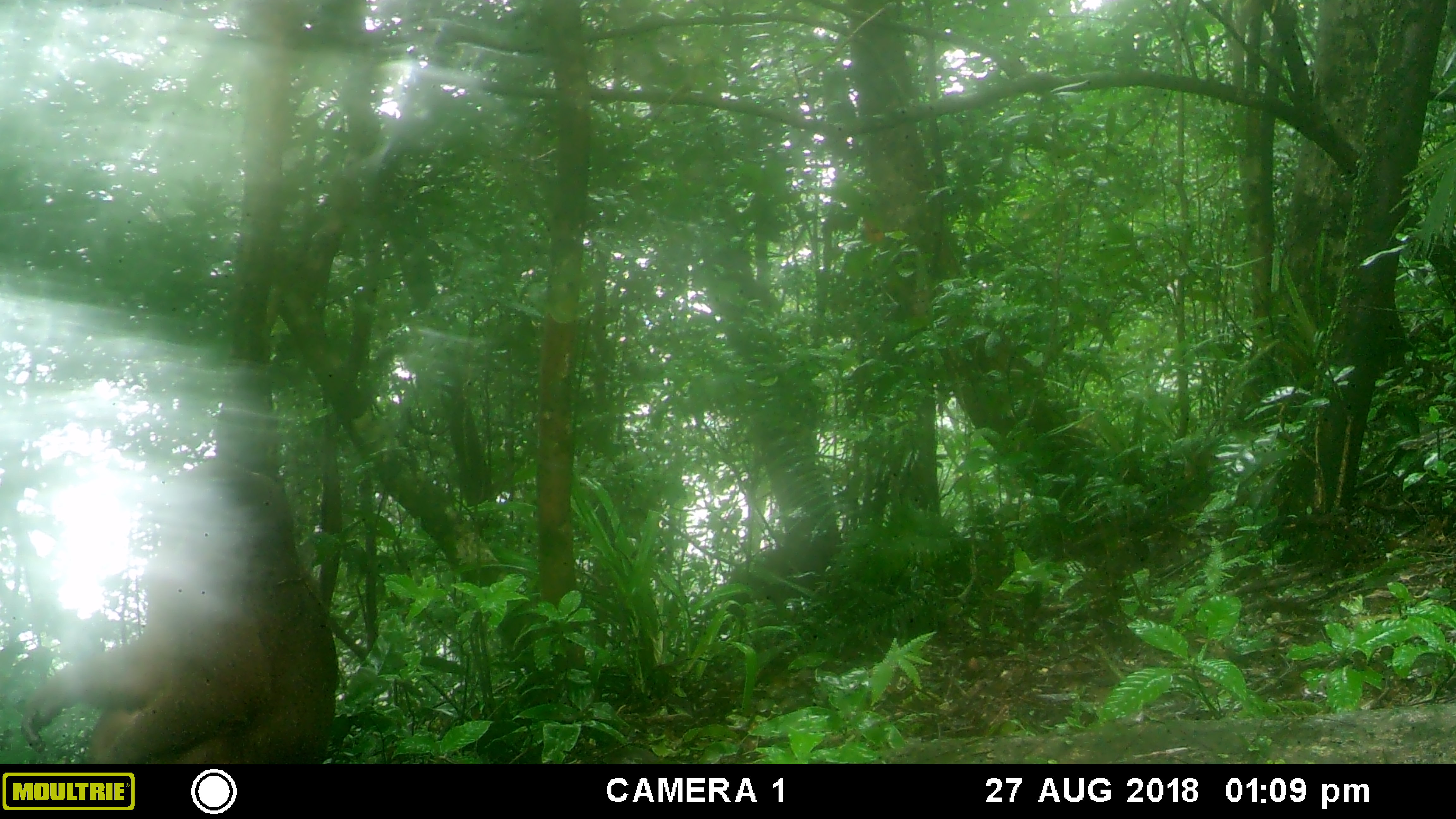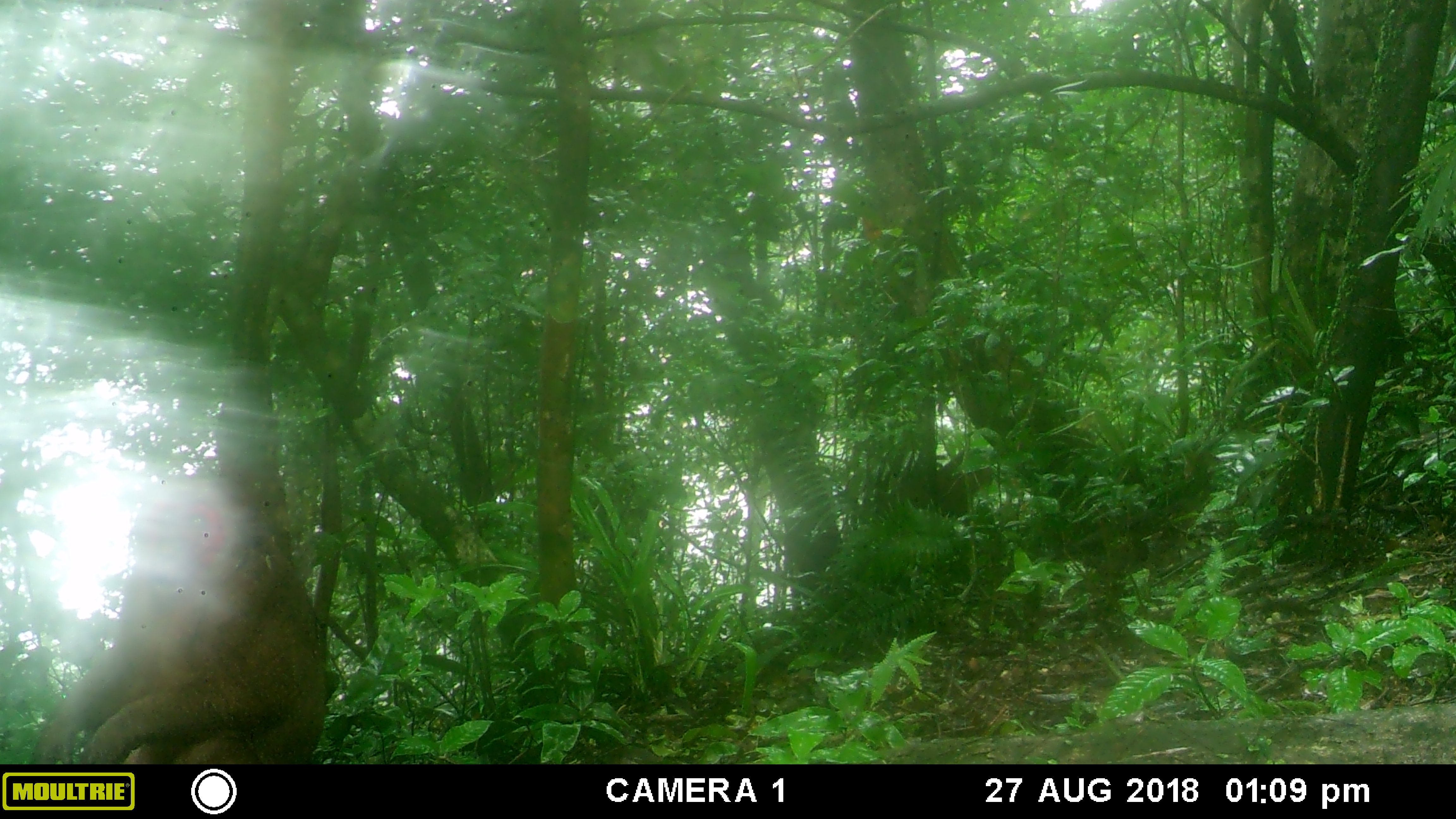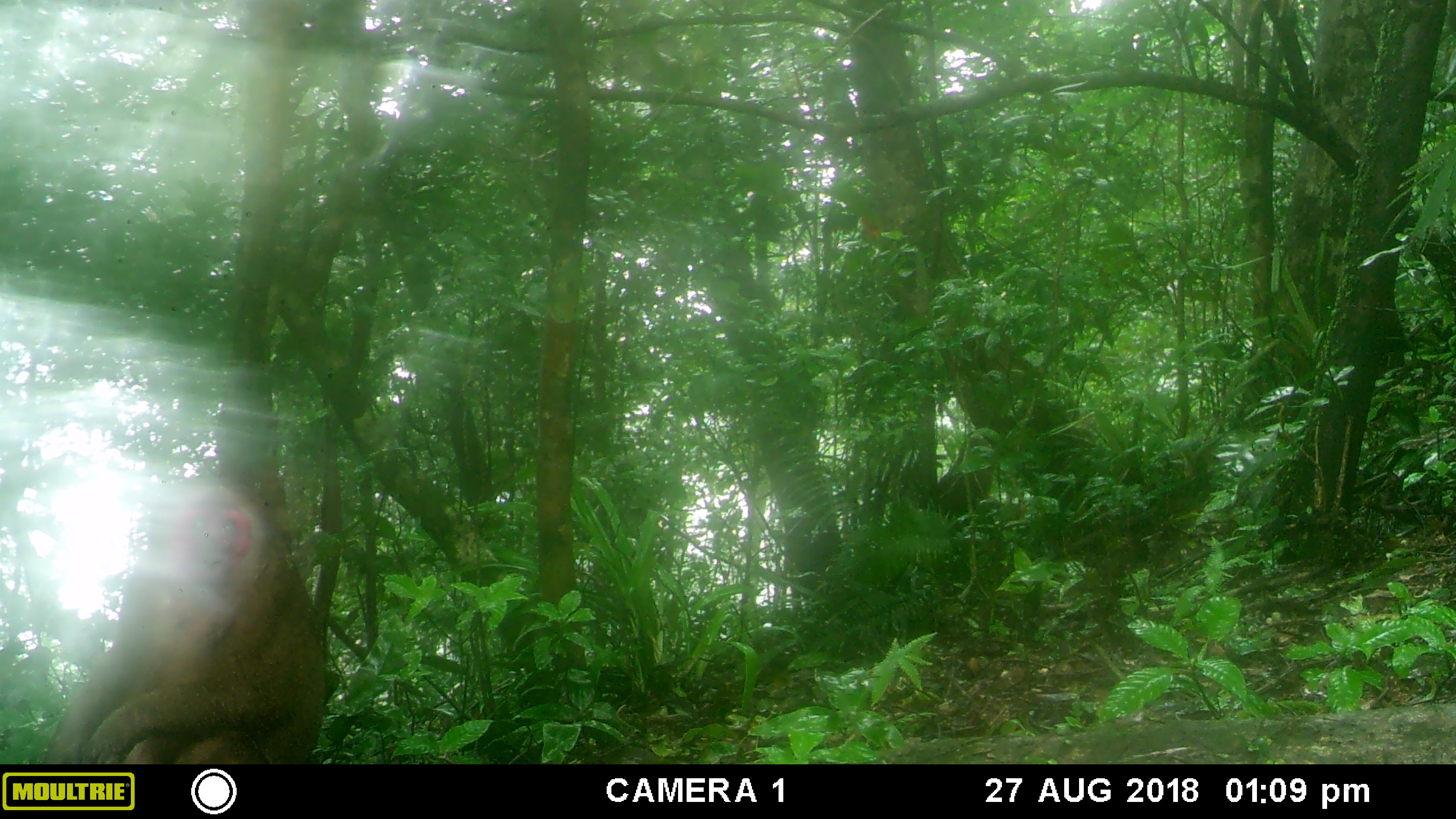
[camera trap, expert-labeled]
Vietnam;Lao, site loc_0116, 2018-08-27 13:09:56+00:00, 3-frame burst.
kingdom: Animalia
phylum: Chordata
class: Mammalia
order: Primates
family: Cercopithecidae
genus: Macaca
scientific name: Macaca arctoides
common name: stump-tailed macaque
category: stump tailed macaque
Stump tailed macaque (stump-tailed macaque) (Macaca arctoides). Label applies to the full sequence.